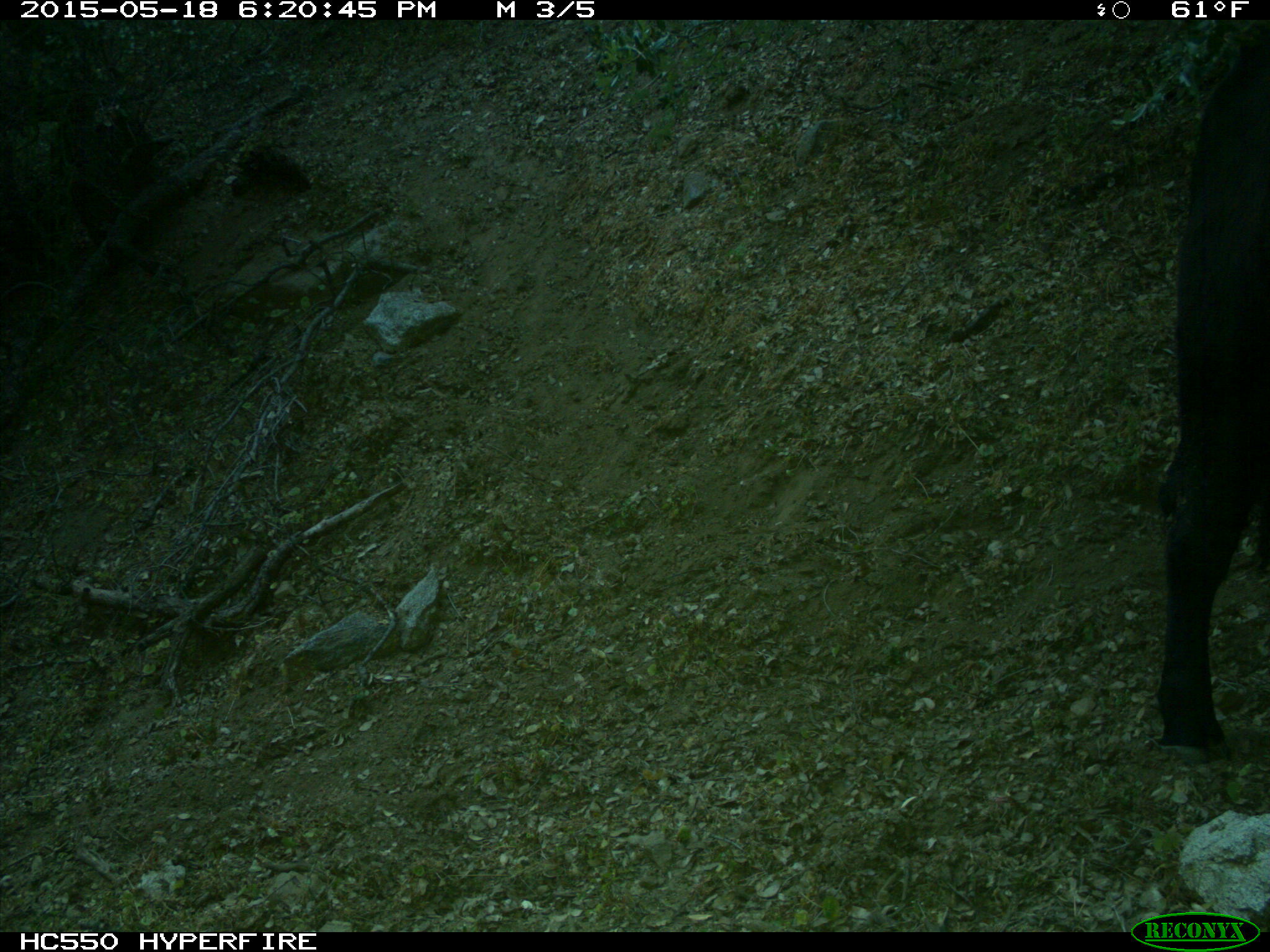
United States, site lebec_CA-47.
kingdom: Animalia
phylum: Chordata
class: Mammalia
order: Artiodactyla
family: Bovidae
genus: Bos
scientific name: Bos taurus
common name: domestic cow